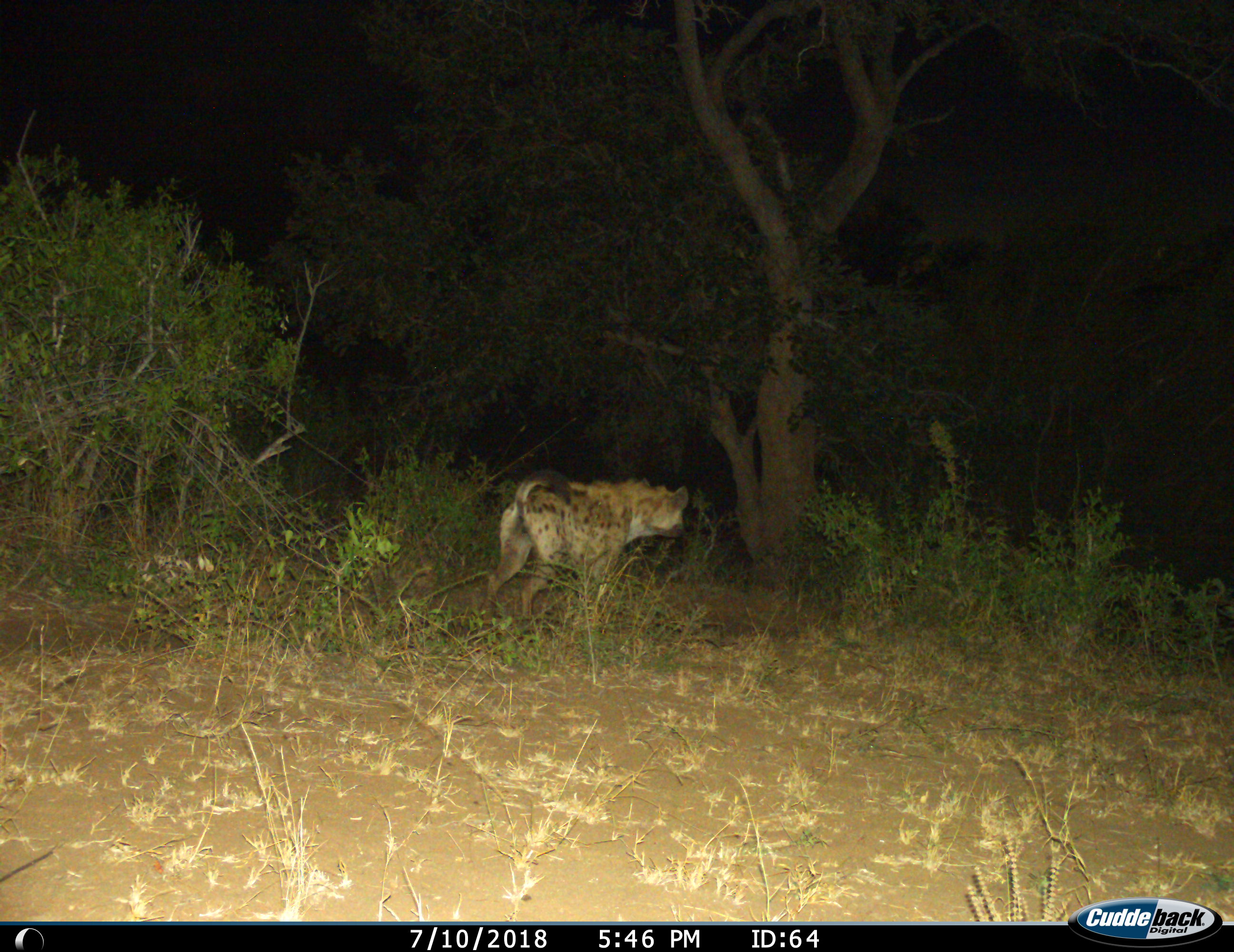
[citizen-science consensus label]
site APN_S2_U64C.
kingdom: Animalia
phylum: Chordata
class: Mammalia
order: Carnivora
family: Hyaenidae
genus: Crocuta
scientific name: Crocuta crocuta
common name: spotted hyena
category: hyenaspotted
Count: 1.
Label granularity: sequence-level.